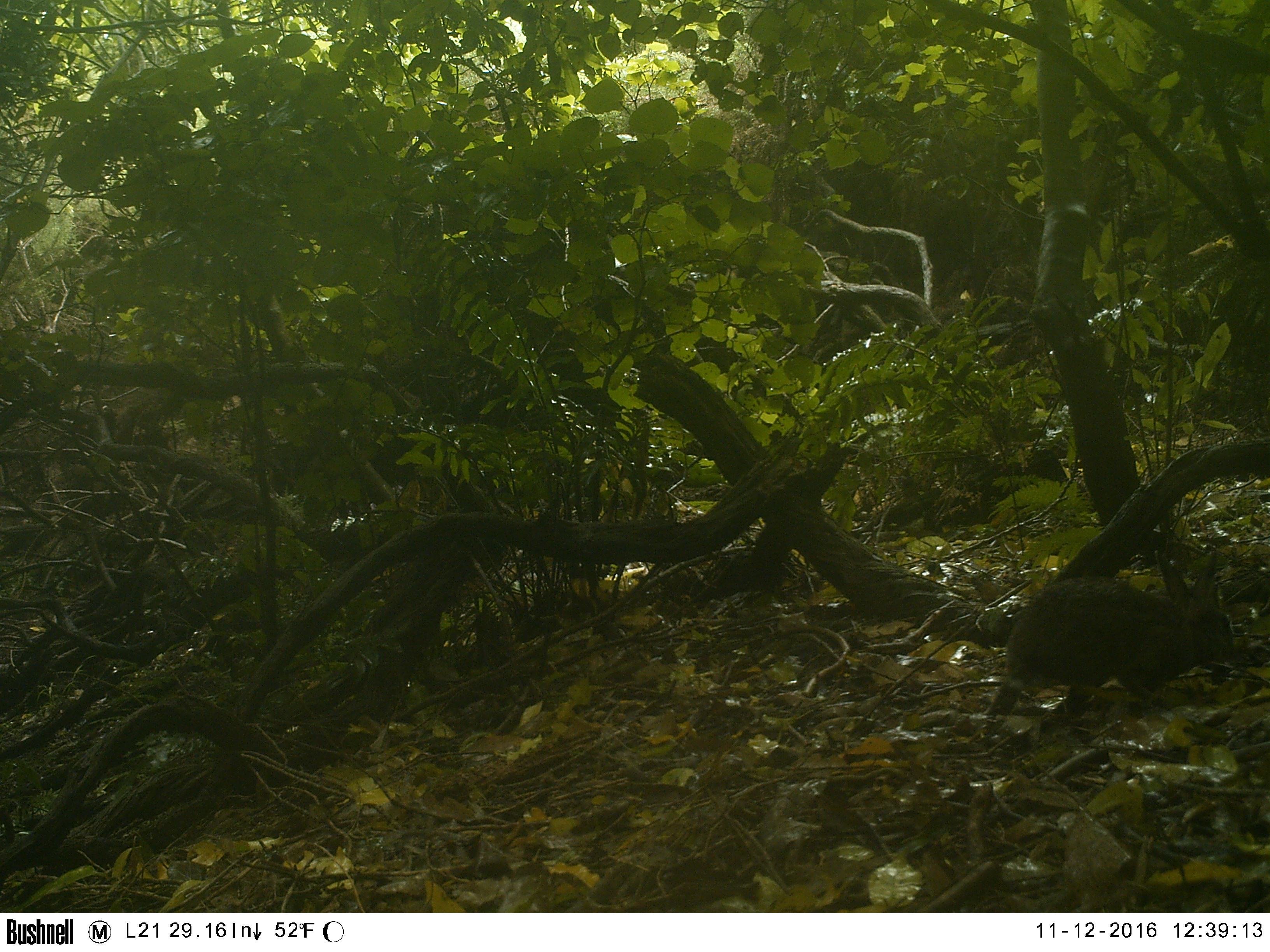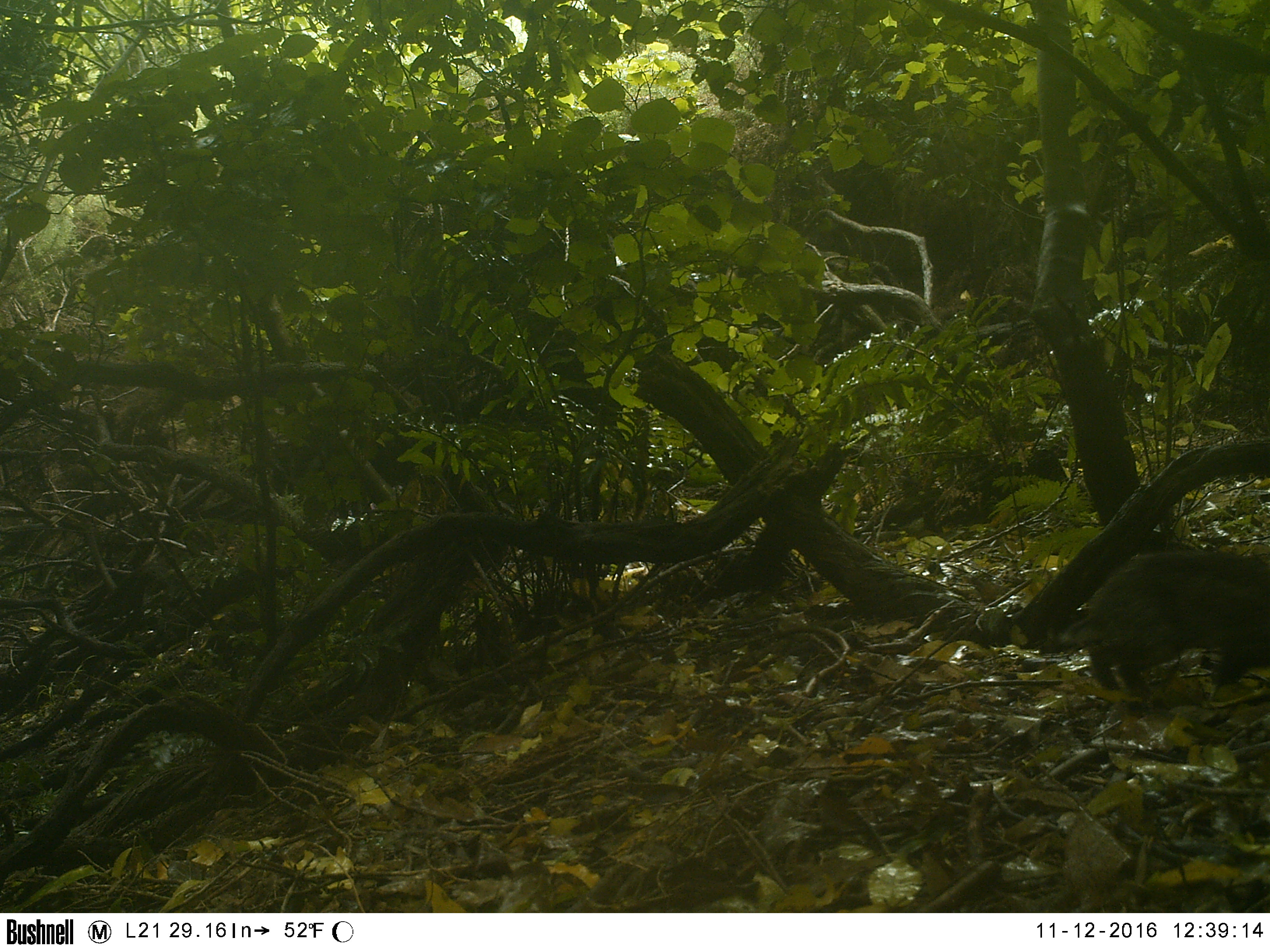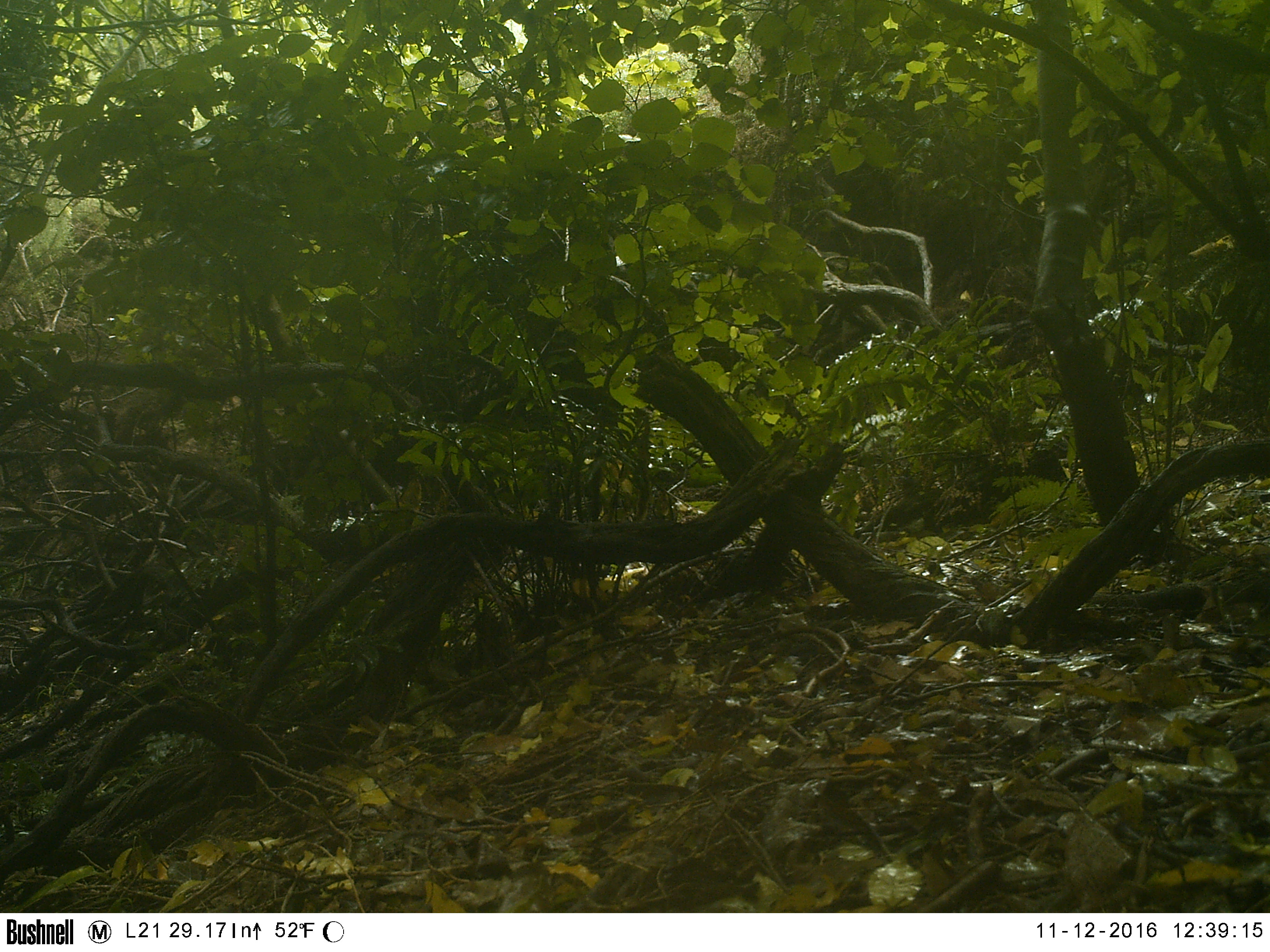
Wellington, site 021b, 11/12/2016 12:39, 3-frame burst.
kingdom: Animalia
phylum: Chordata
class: Mammalia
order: Lagomorpha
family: Leporidae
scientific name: Leporidae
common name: rabbit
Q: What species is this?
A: Rabbit (Leporidae).